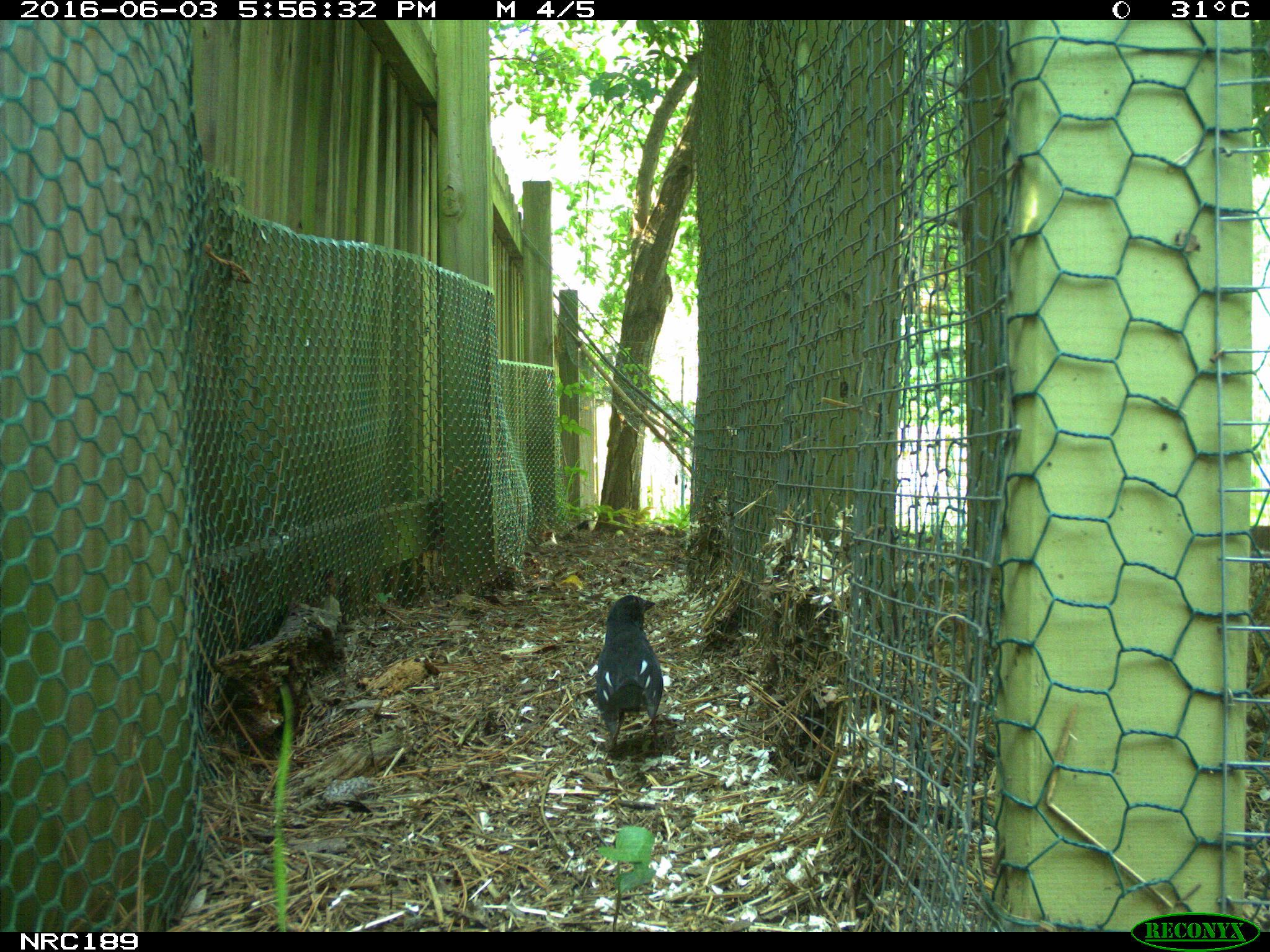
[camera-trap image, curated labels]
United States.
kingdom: Animalia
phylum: Chordata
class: Aves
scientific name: Aves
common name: bird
Bird (Aves).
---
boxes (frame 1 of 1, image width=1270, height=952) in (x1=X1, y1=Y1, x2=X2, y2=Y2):
Bird: (x1=582, y1=589, x2=676, y2=758)